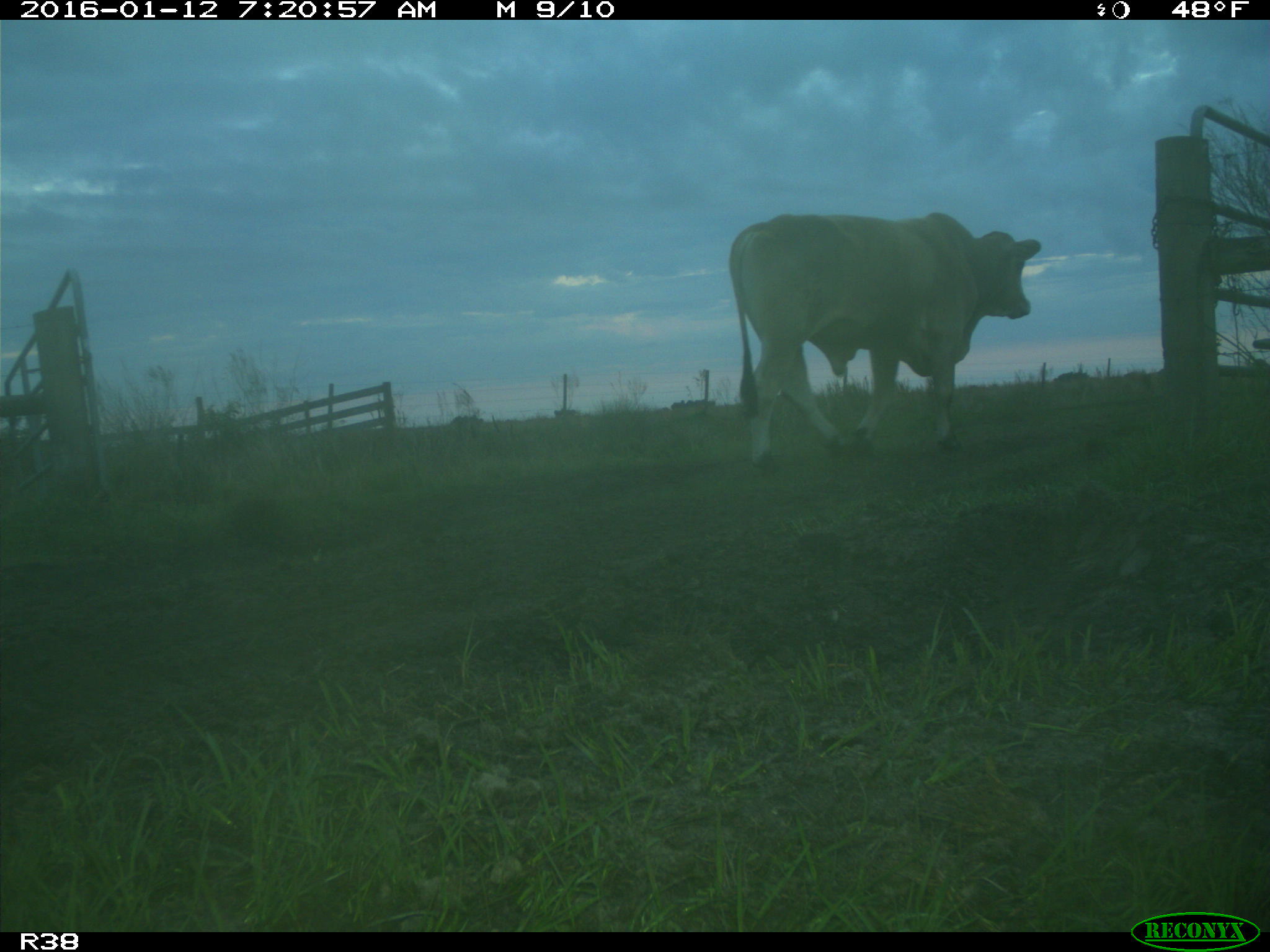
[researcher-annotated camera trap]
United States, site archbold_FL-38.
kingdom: Animalia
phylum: Chordata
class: Mammalia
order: Artiodactyla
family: Bovidae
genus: Bos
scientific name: Bos taurus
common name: domestic cow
Bos taurus (domestic cow).